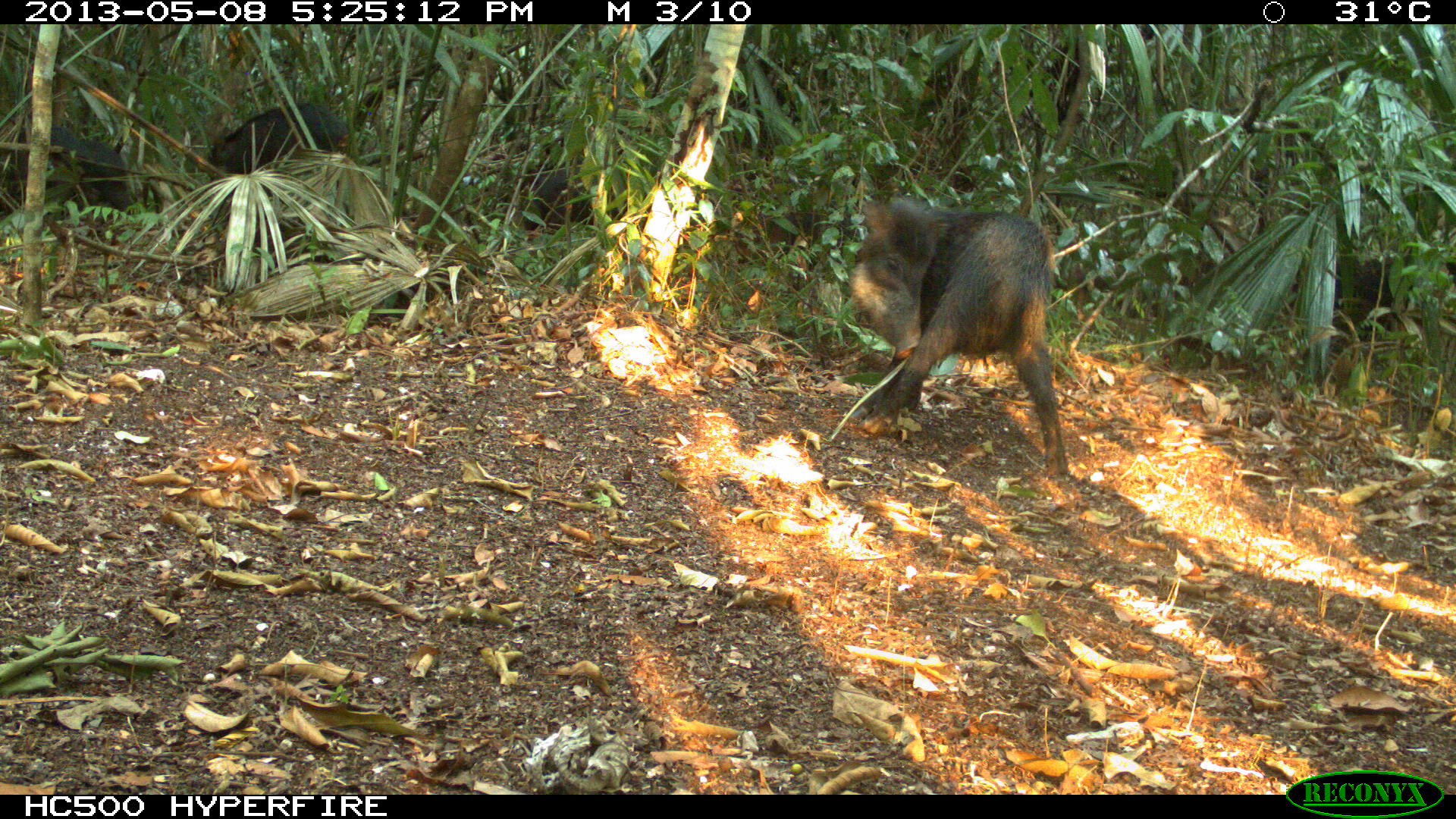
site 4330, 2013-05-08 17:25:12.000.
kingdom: Animalia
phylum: Chordata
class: Mammalia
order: Artiodactyla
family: Tayassuidae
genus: Tayassu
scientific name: Tayassu pecari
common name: white-lipped peccary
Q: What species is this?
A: Tayassu pecari (white-lipped peccary).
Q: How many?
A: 4.